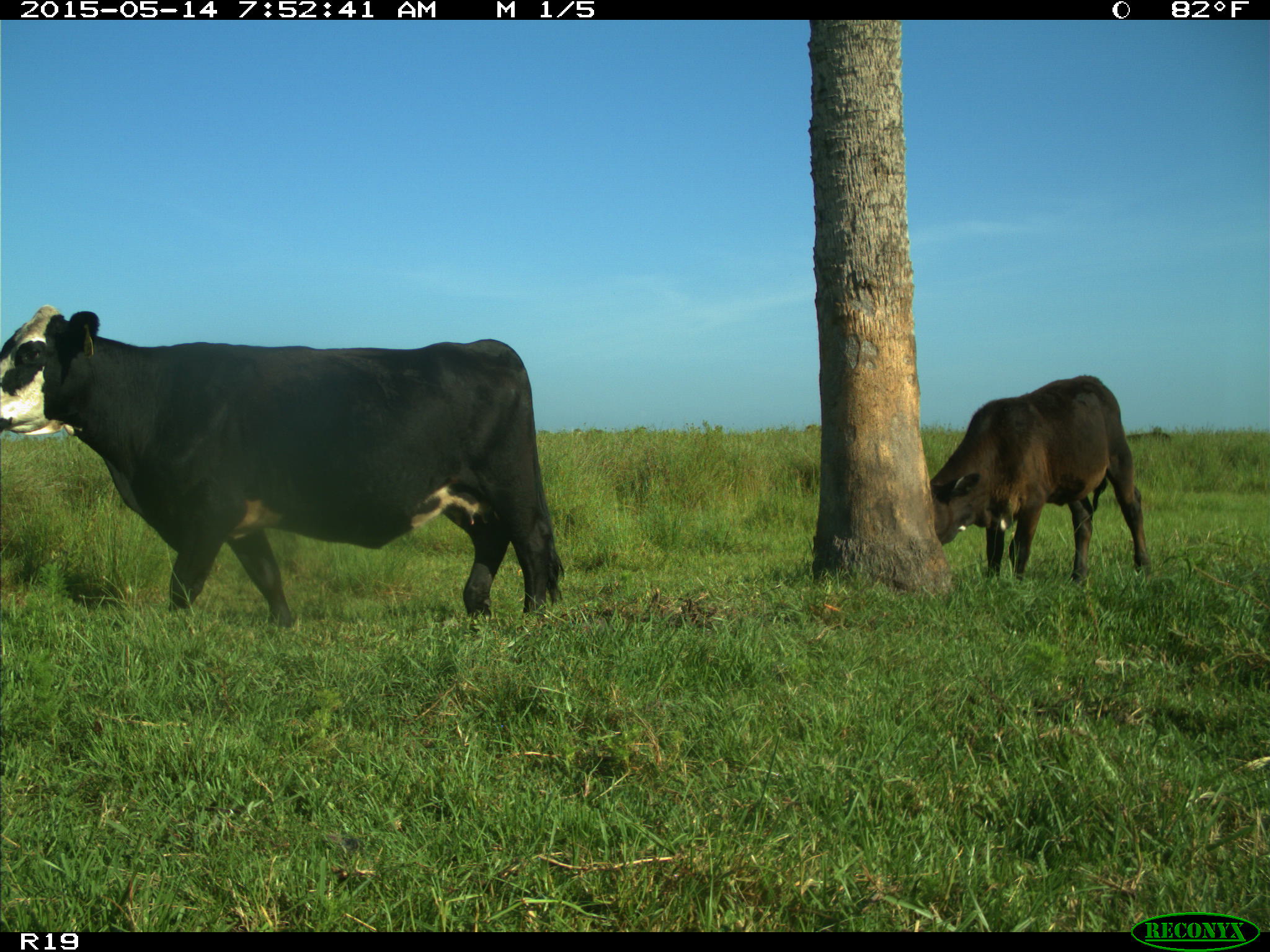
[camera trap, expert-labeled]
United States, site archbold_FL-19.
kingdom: Animalia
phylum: Chordata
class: Mammalia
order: Artiodactyla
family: Bovidae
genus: Bos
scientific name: Bos taurus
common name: domestic cow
Bos taurus (domestic cow).